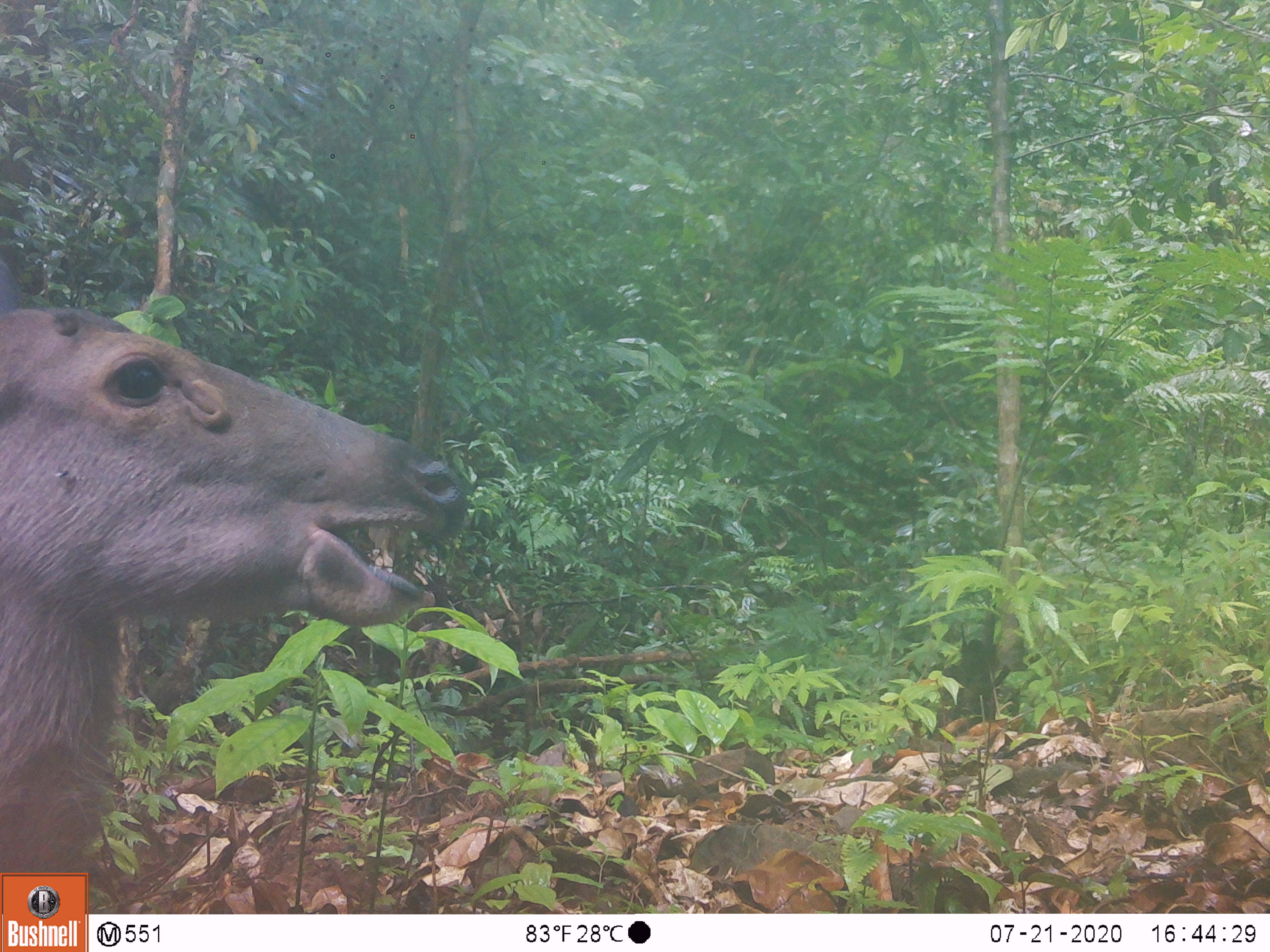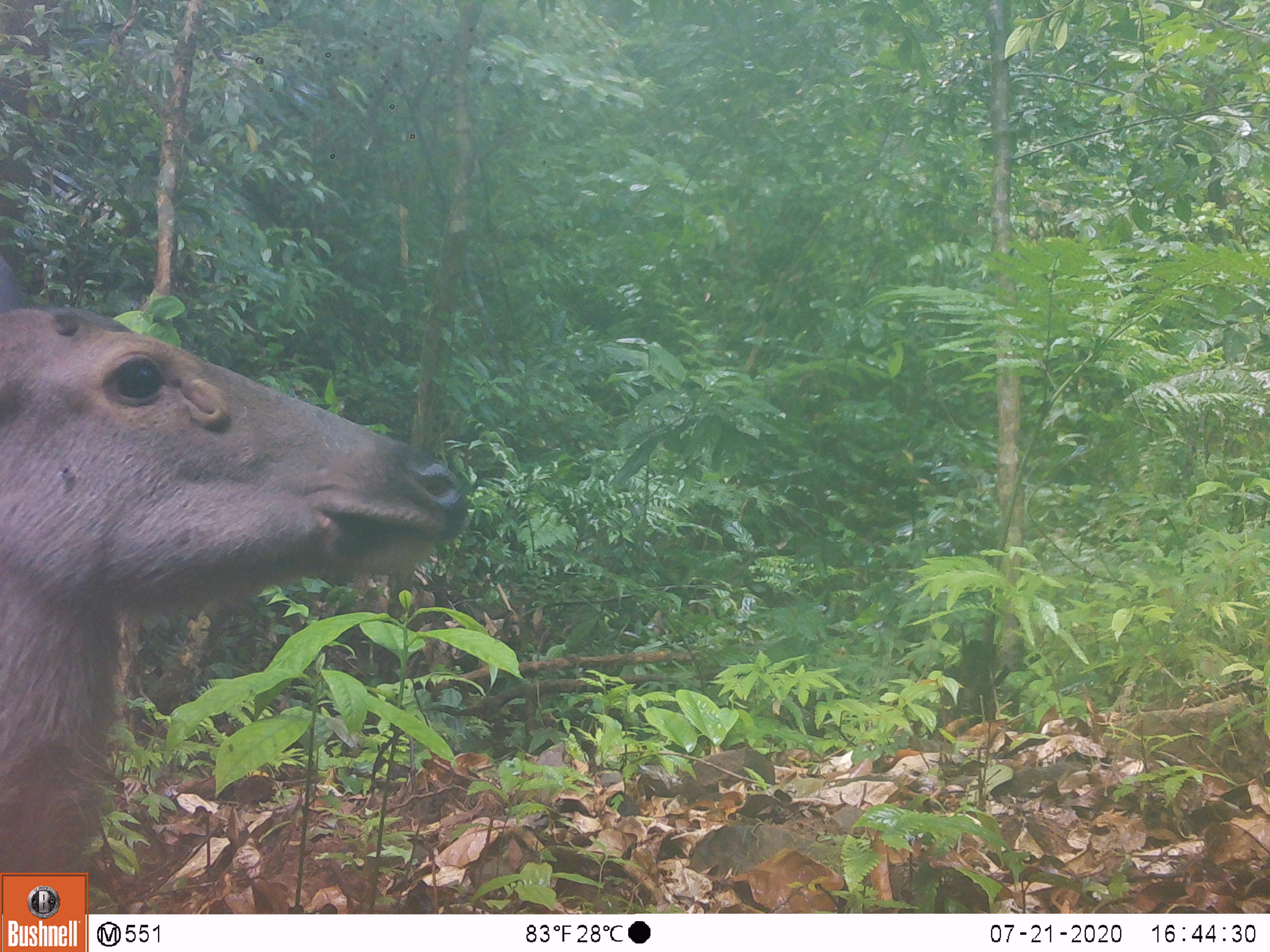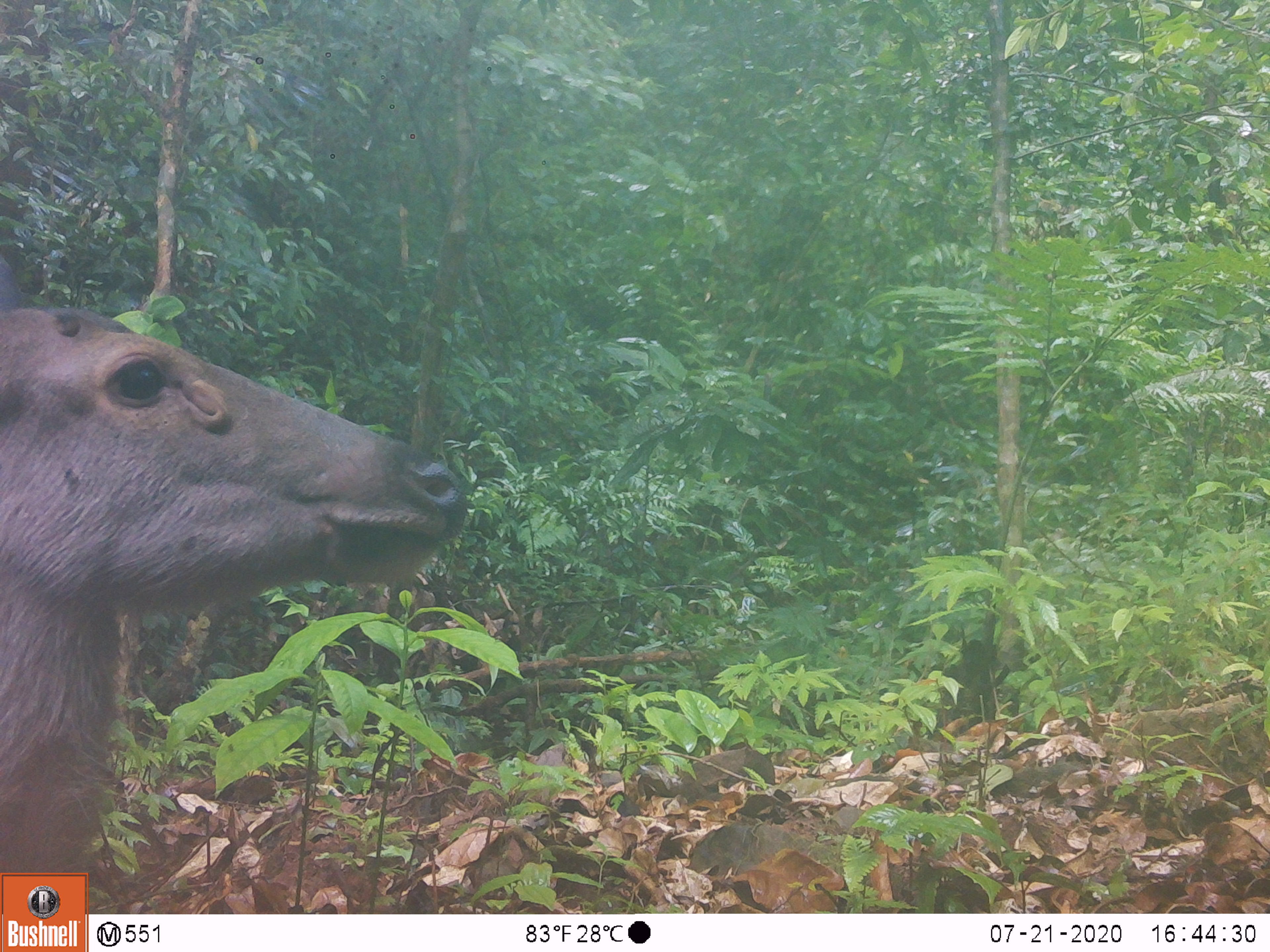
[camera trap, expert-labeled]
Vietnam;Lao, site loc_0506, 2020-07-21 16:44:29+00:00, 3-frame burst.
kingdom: Animalia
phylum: Chordata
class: Mammalia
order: Artiodactyla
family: Cervidae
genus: Rusa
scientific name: Rusa unicolor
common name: sambar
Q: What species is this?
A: Sambar (Rusa unicolor).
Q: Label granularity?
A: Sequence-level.